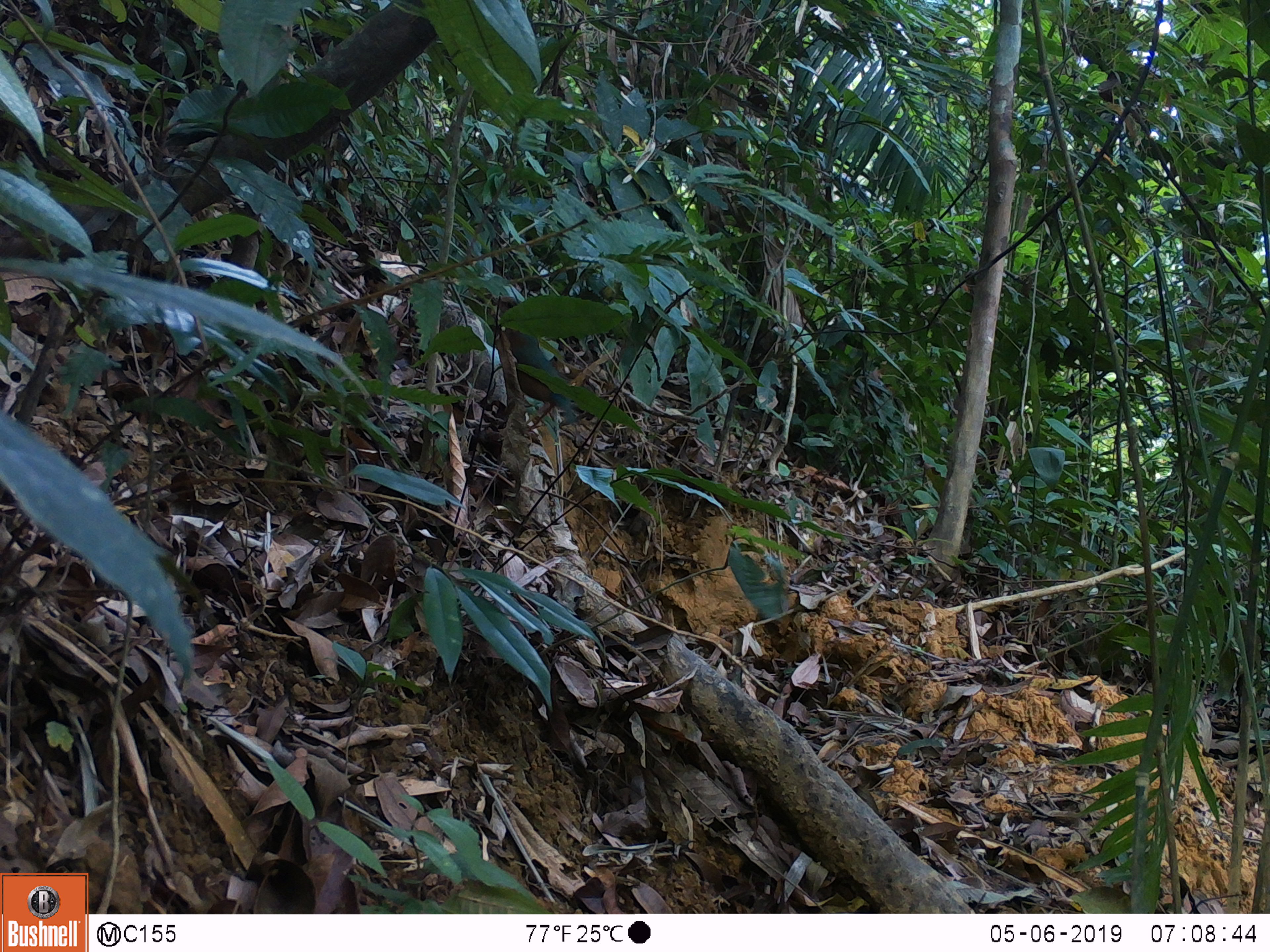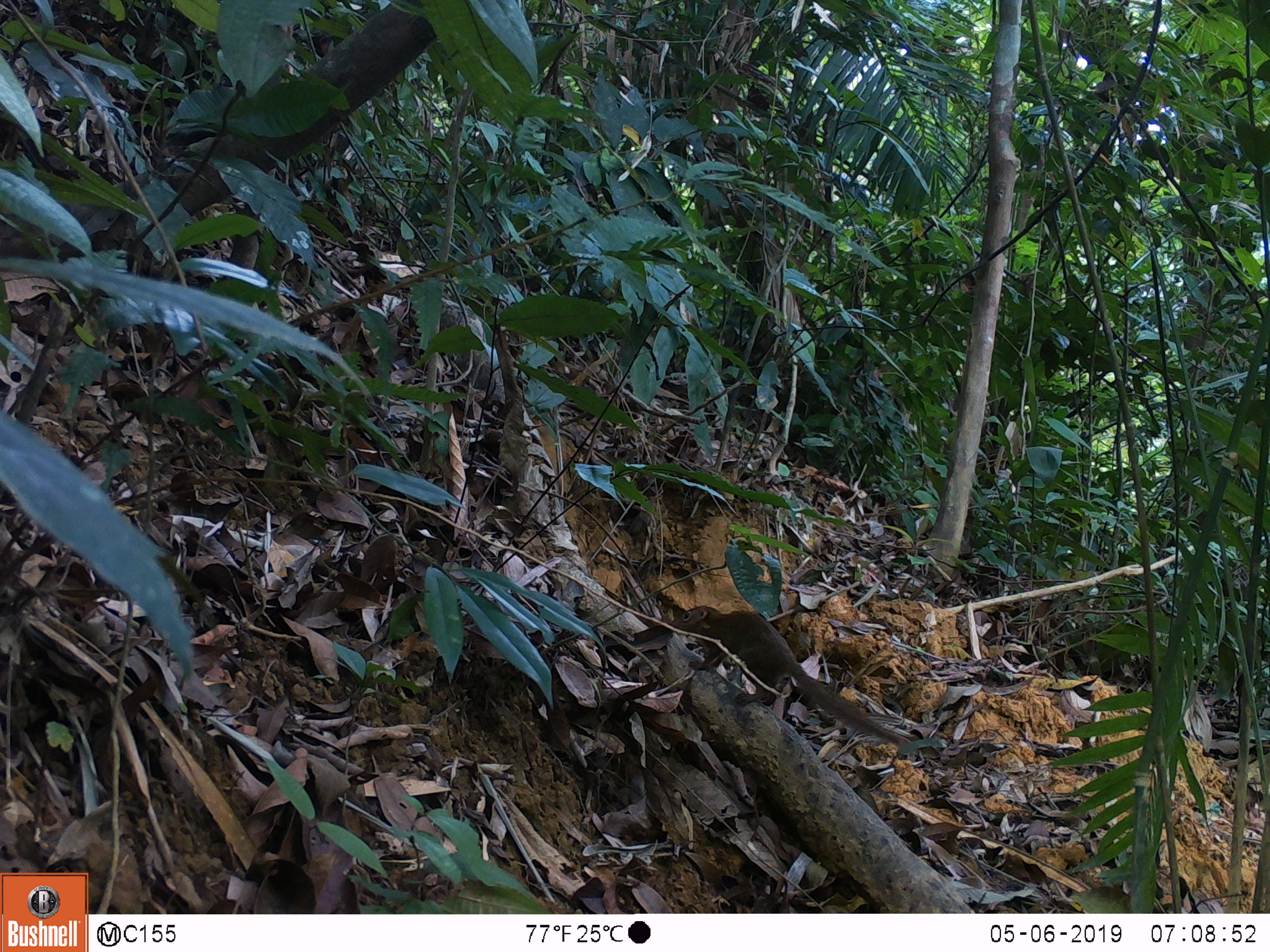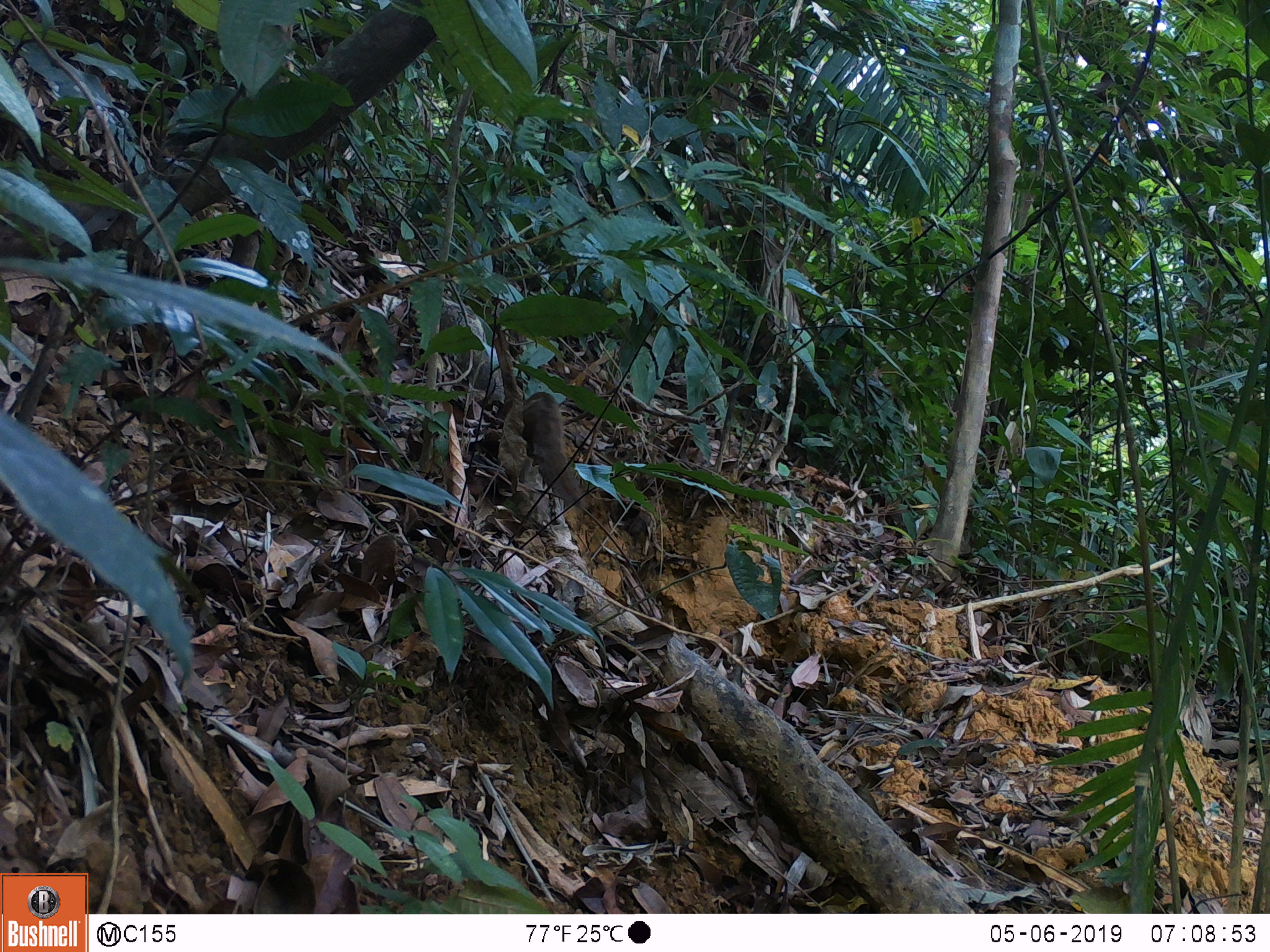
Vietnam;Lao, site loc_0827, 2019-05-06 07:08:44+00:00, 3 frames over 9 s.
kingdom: Animalia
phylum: Chordata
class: Aves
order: Passeriformes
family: Pittidae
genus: Pitta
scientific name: Pitta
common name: typical pittas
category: unidentified pitta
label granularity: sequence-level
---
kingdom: Animalia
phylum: Chordata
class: Mammalia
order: Scandentia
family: Tupaiidae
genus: Tupaia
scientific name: Tupaia belangeri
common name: northern treeshrew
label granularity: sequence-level